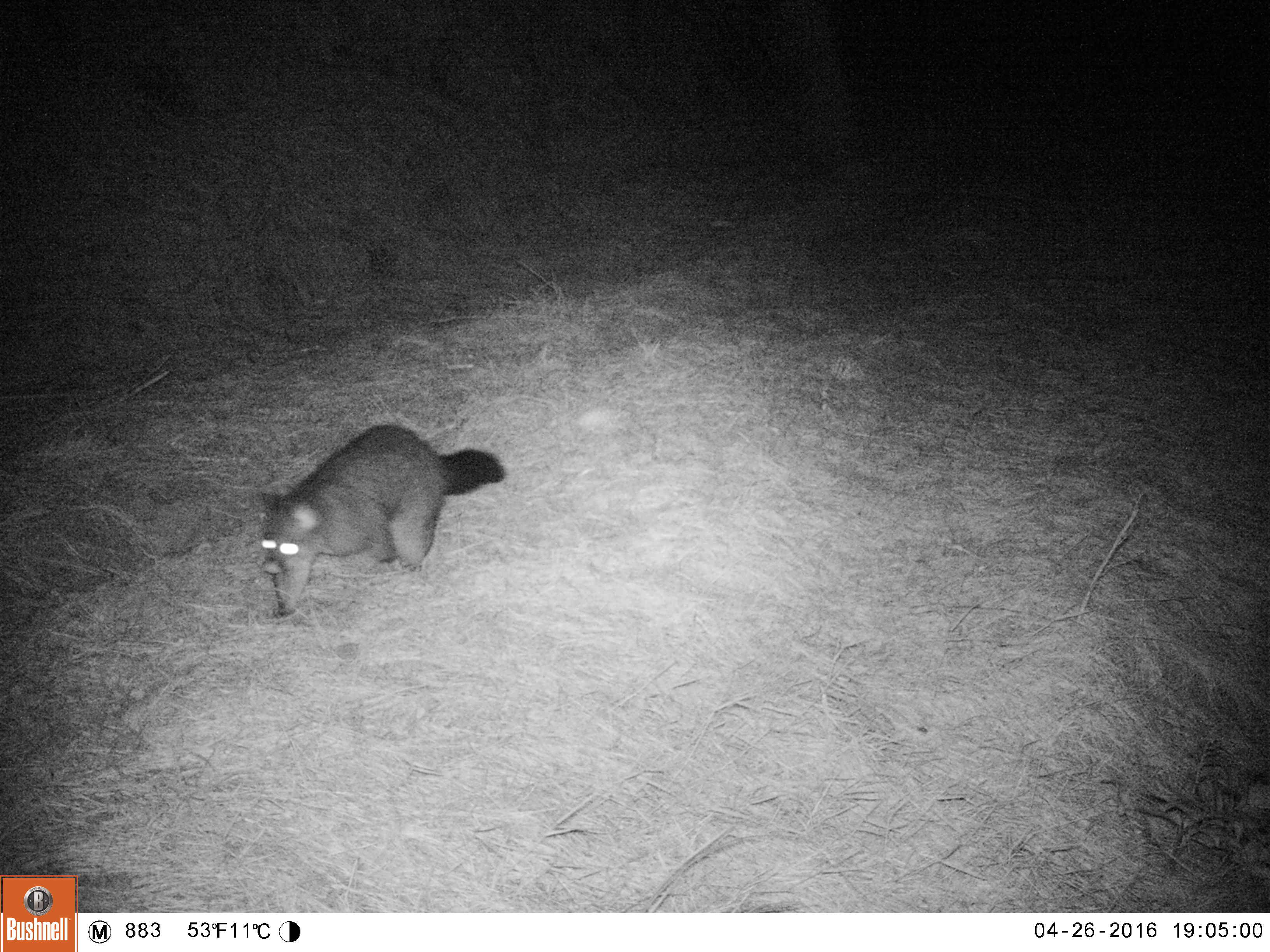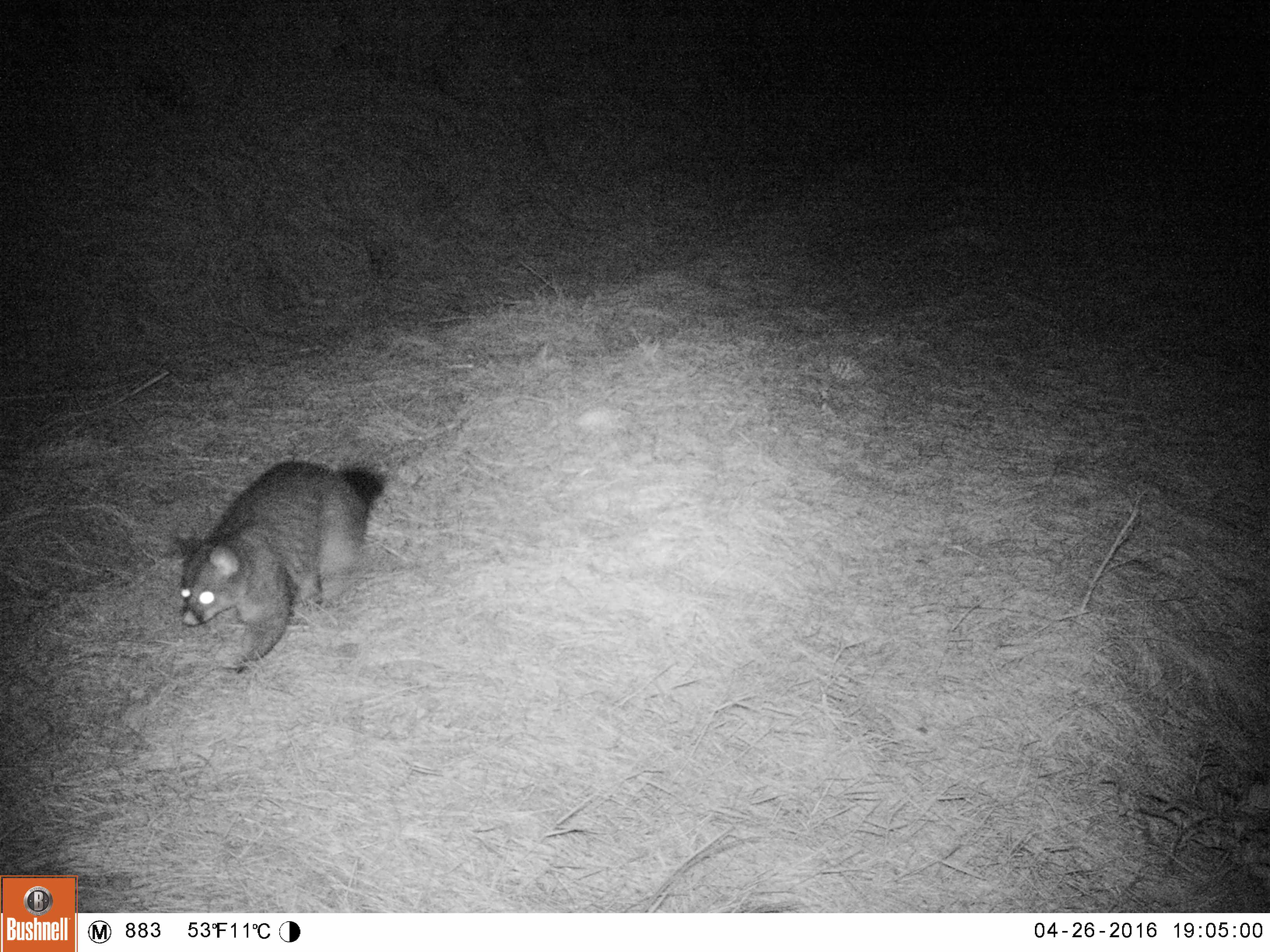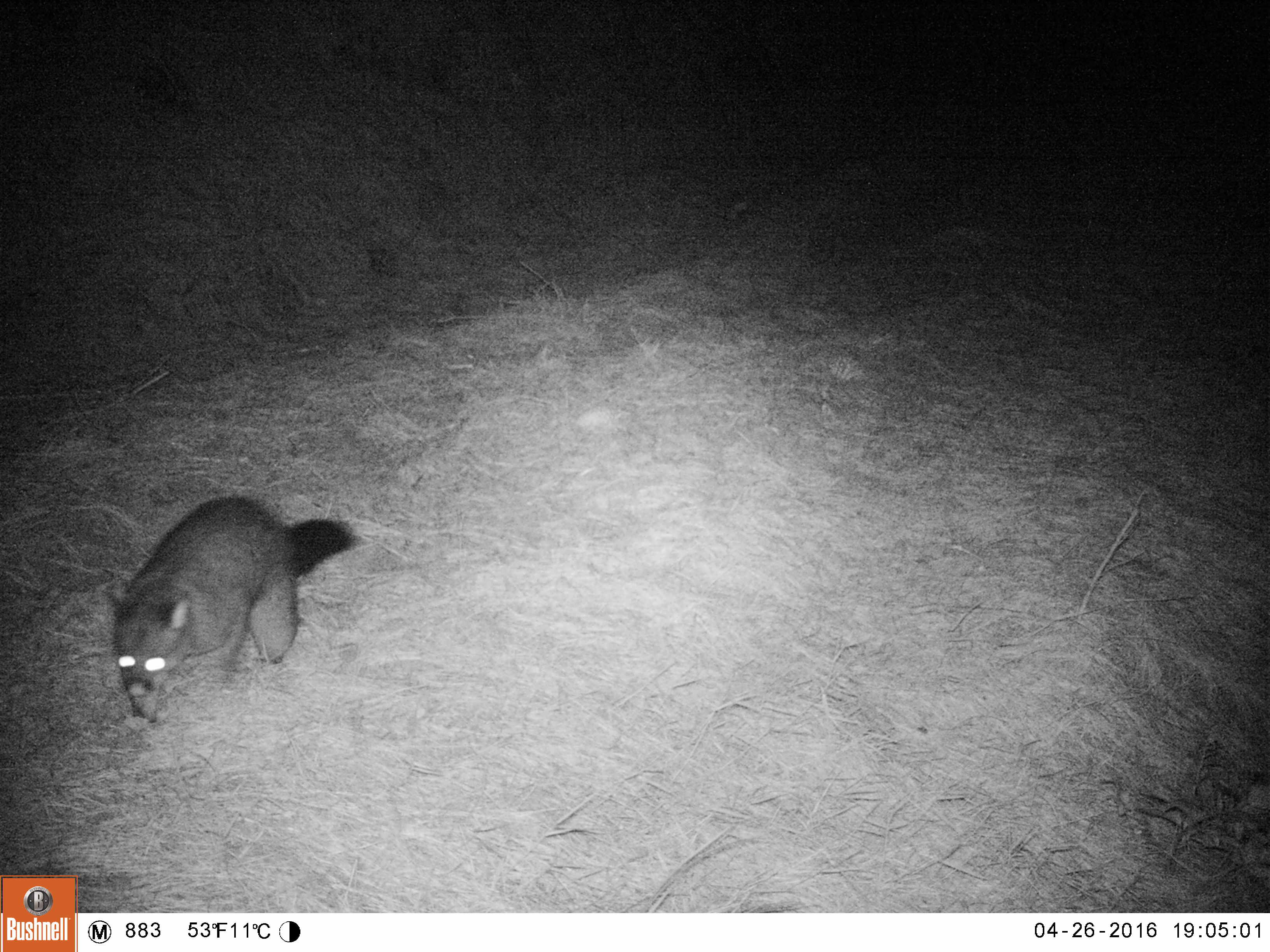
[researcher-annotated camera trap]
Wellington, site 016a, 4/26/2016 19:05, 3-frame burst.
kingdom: Animalia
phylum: Chordata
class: Mammalia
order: Didelphimorphia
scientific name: Didelphimorphia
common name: possum